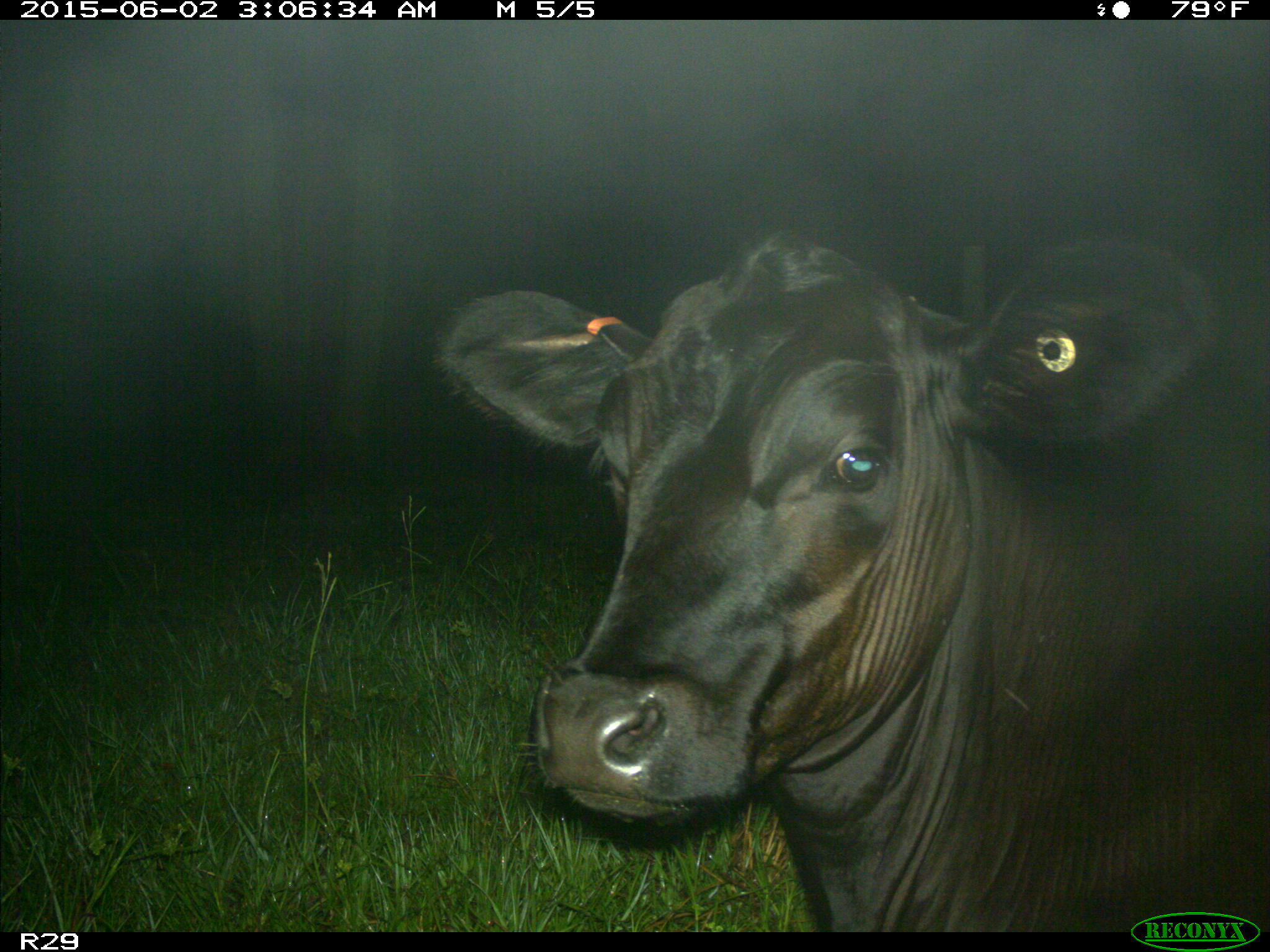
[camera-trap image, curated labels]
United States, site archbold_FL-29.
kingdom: Animalia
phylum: Chordata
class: Mammalia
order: Artiodactyla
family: Bovidae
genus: Bos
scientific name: Bos taurus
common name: domestic cow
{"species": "Bos taurus (domestic cow)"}